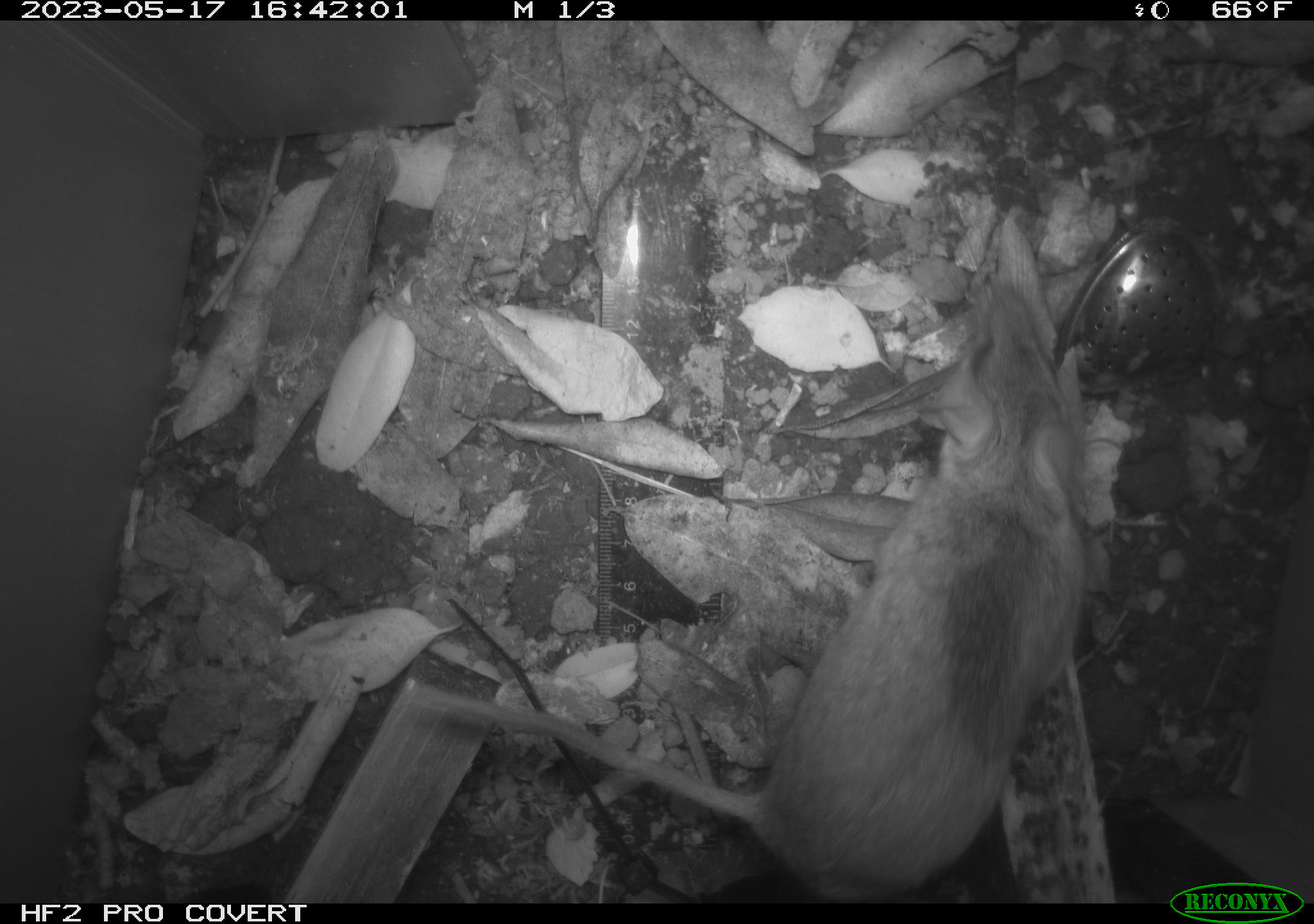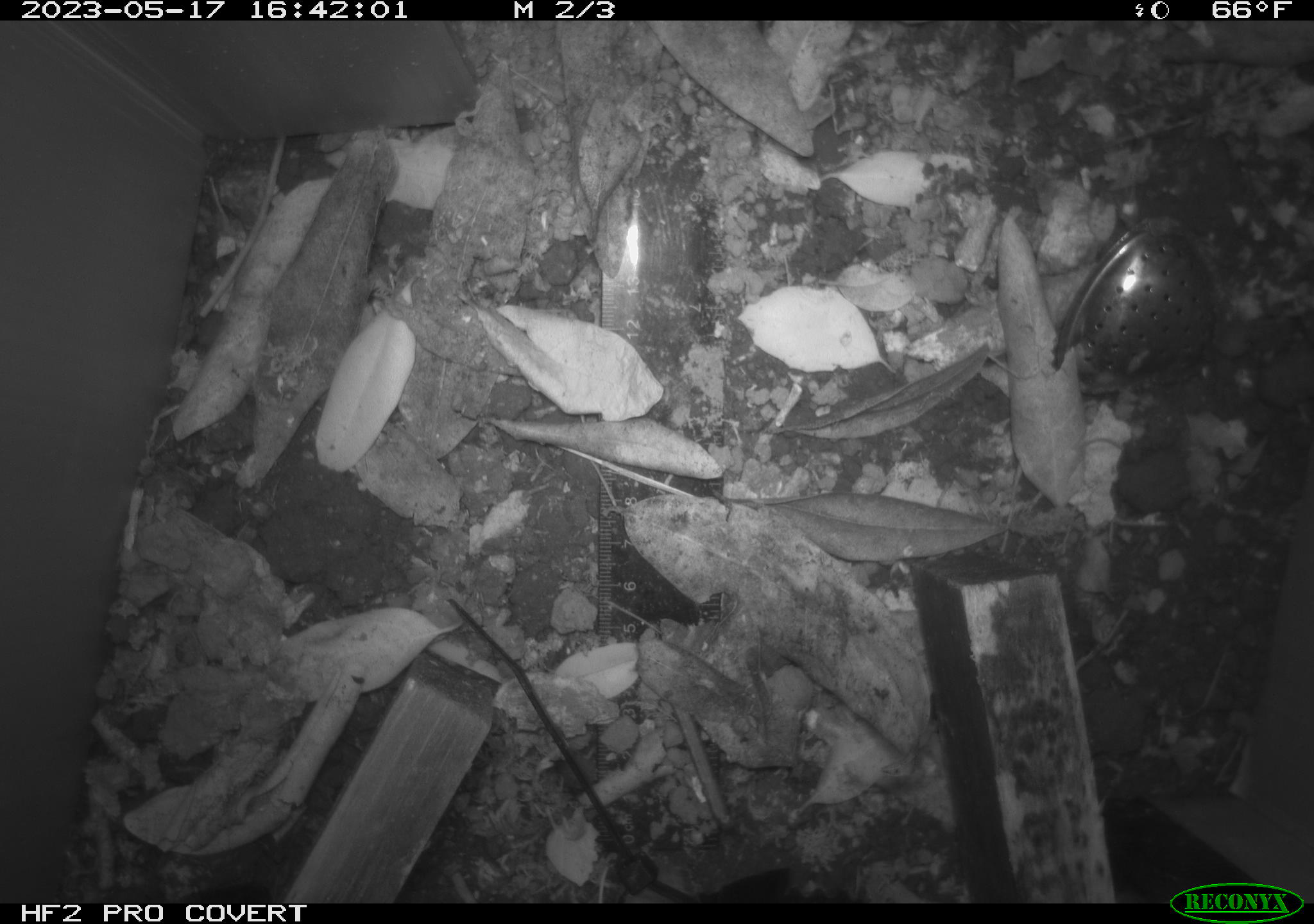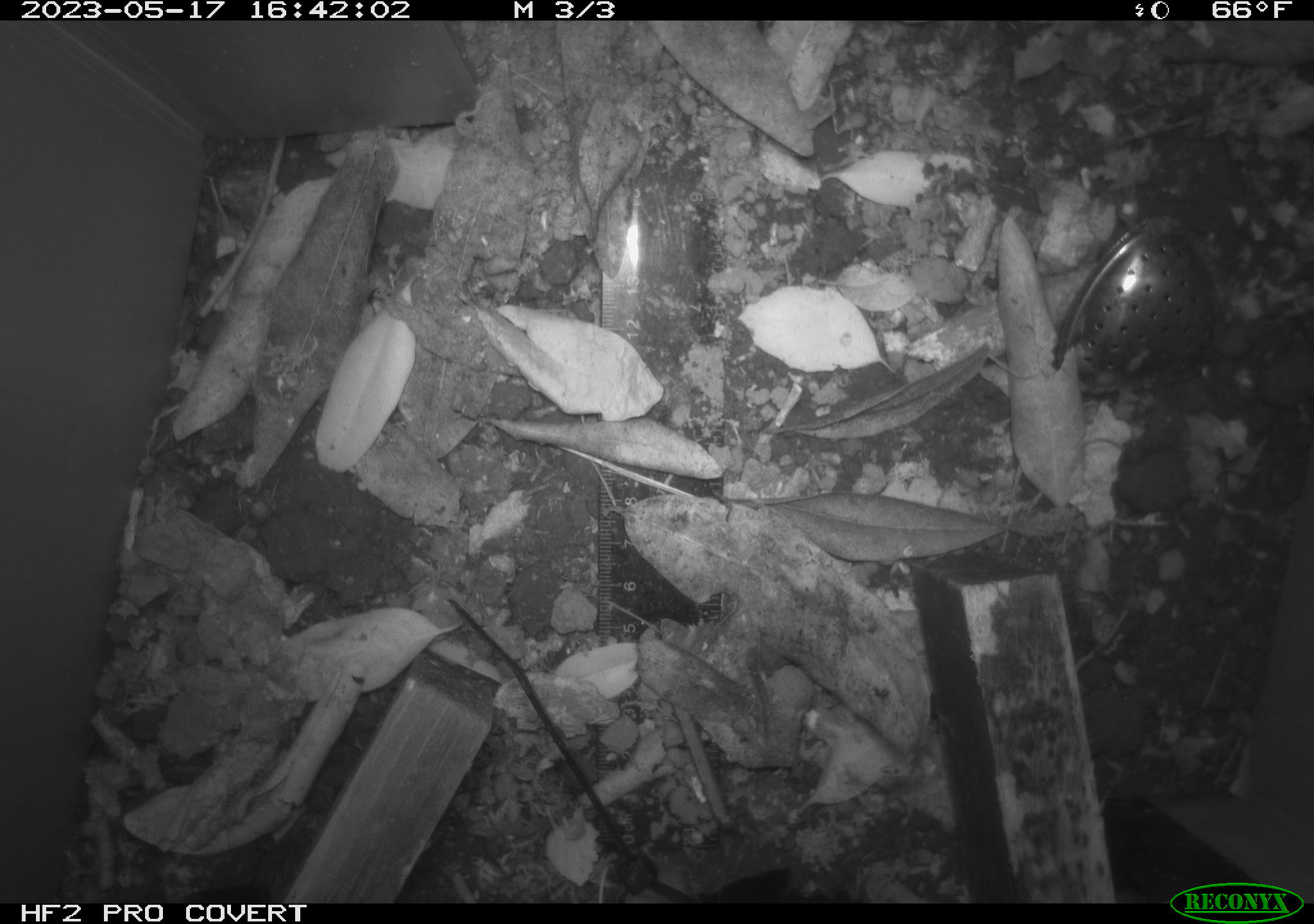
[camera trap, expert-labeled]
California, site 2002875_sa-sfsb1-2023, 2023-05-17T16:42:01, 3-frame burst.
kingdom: Animalia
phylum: Chordata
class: Mammalia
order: Rodentia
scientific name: Rodentia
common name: mouse species